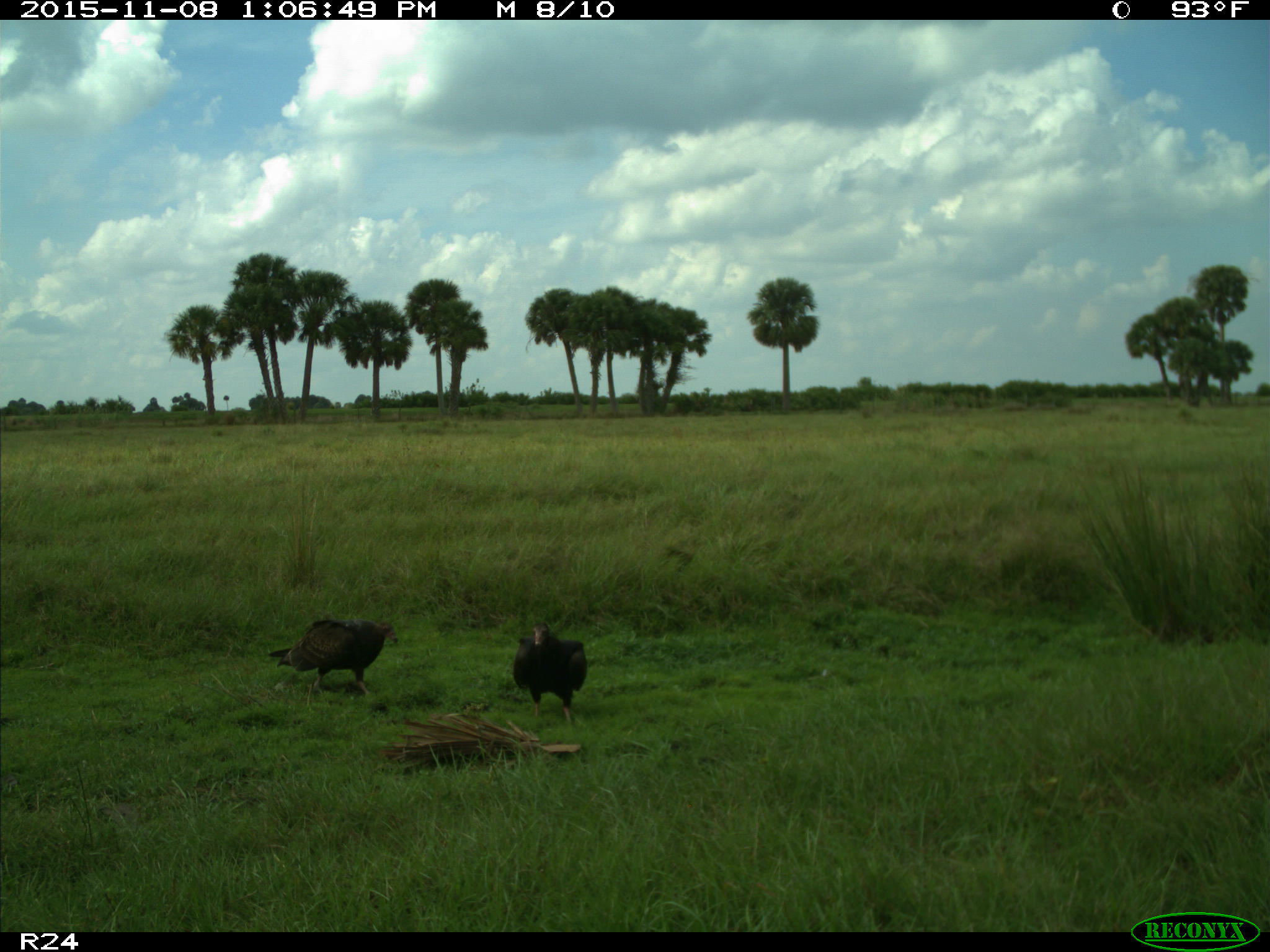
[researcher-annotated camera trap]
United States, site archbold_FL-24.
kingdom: Animalia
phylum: Chordata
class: Aves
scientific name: Aves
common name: birds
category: unidentified bird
Unidentified bird (birds) (Aves).